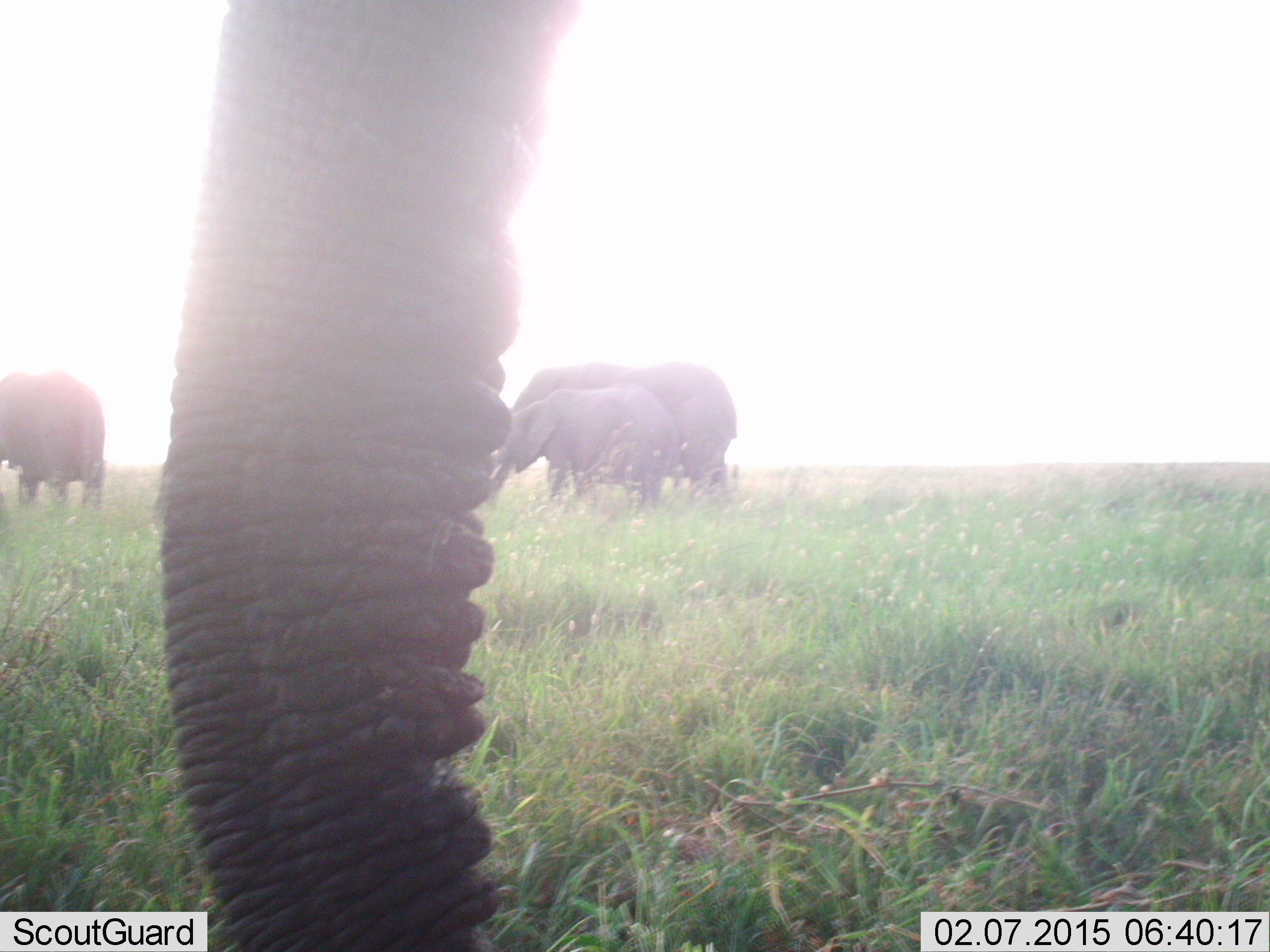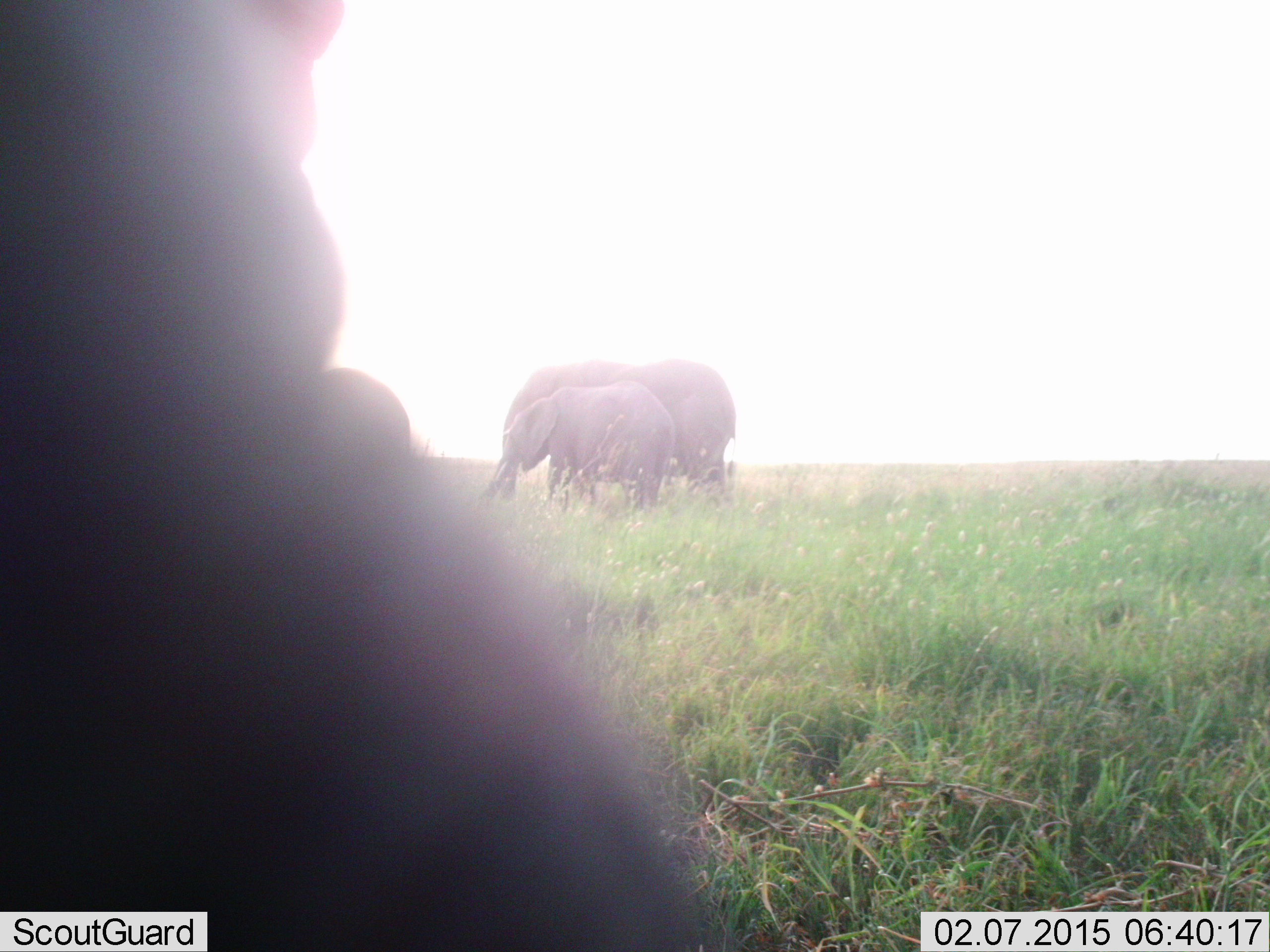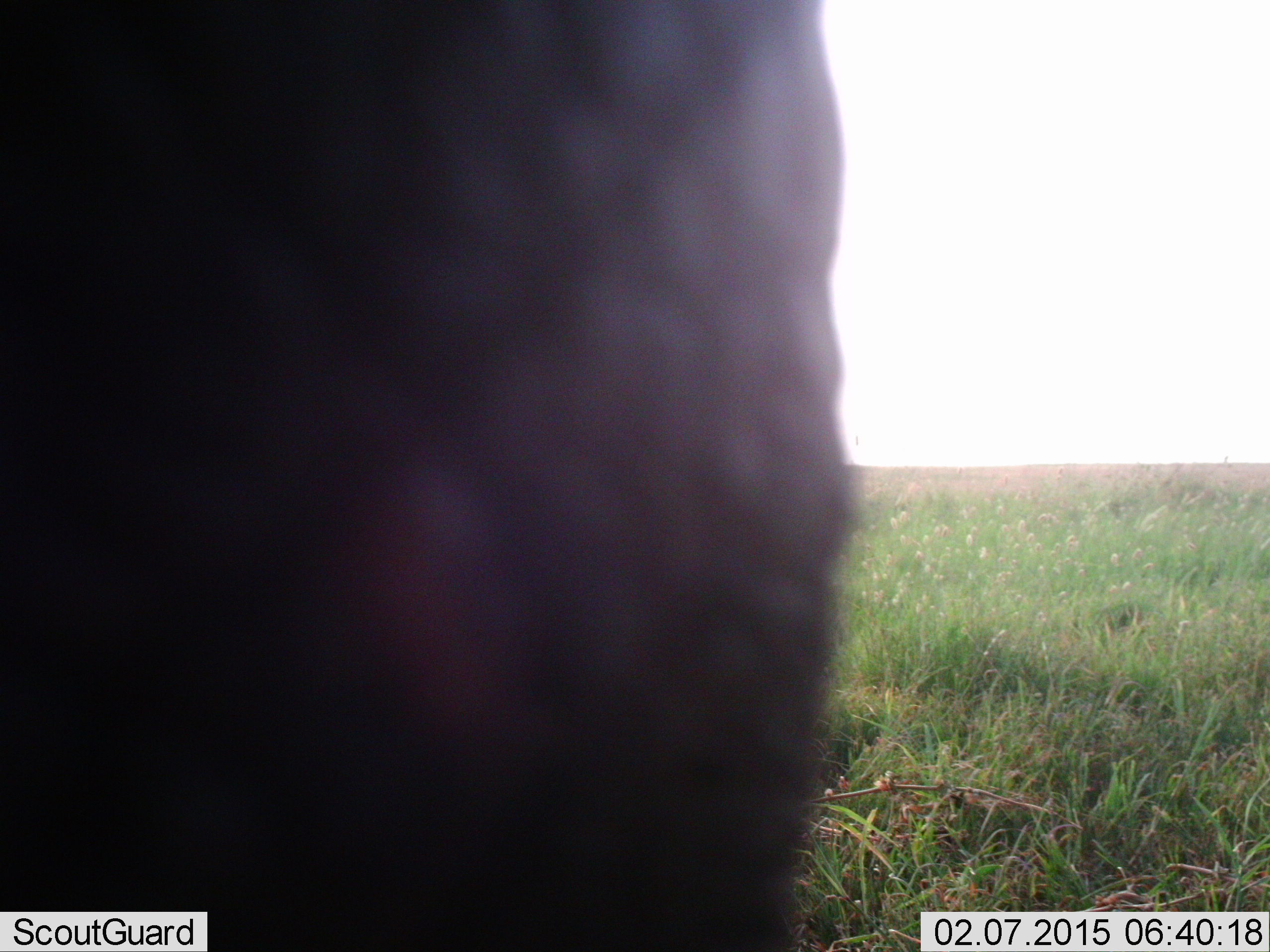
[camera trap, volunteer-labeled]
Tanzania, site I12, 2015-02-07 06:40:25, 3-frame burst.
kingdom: Animalia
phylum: Chordata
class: Mammalia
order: Proboscidea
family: Elephantidae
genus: Loxodonta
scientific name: Loxodonta africana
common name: african bush elephant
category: elephant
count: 4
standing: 60%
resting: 0%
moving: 20%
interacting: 0%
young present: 60%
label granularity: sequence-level